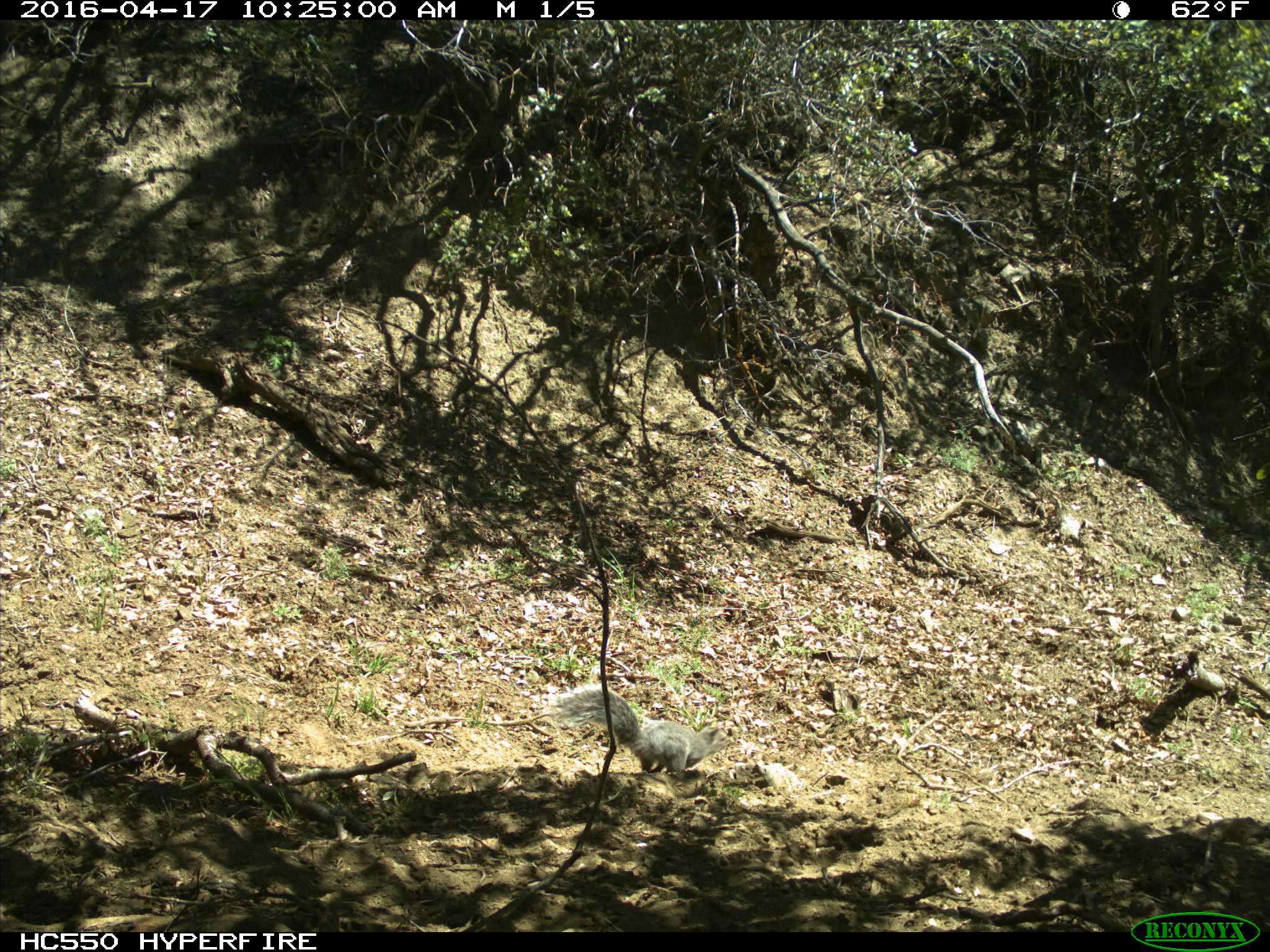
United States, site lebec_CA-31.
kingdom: Animalia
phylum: Chordata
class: Mammalia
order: Rodentia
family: Sciuridae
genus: Sciurus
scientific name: Sciurus carolinensis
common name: eastern gray squirrel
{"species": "Sciurus carolinensis (eastern gray squirrel)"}